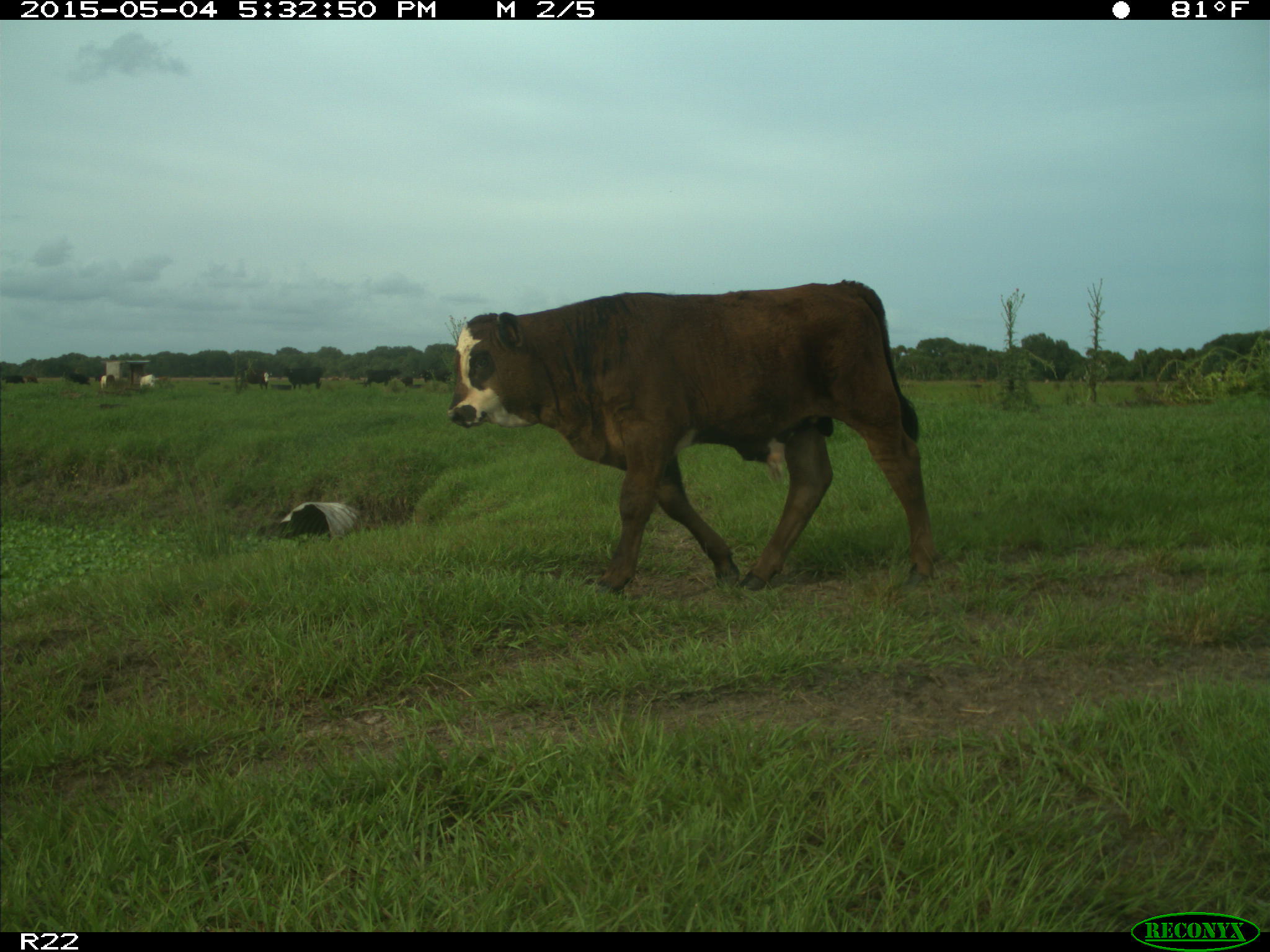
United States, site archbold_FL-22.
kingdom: Animalia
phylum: Chordata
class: Mammalia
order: Artiodactyla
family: Bovidae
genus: Bos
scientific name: Bos taurus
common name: domestic cow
Bos taurus (domestic cow).